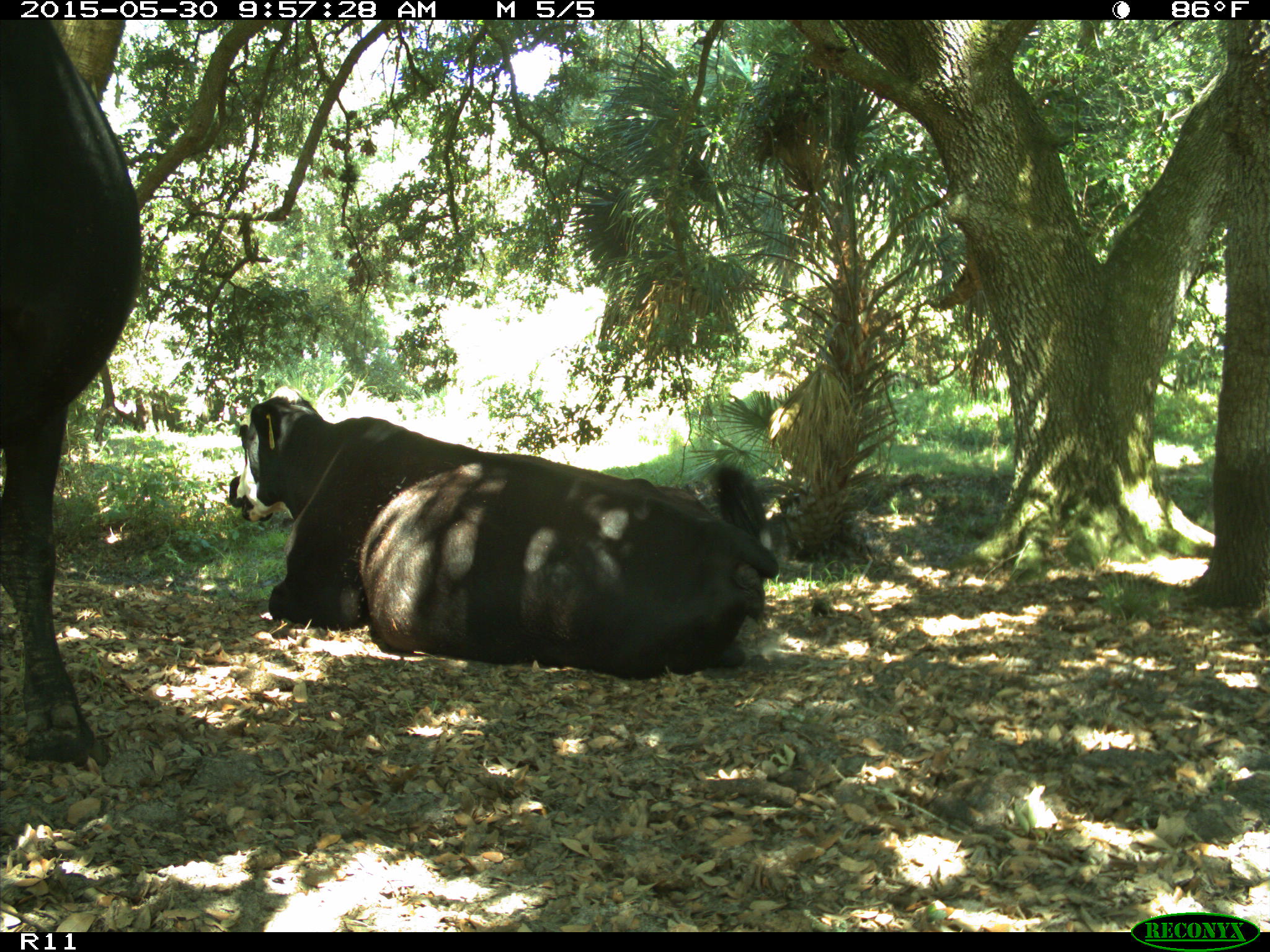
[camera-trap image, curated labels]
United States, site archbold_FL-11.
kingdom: Animalia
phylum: Chordata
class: Mammalia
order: Artiodactyla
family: Bovidae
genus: Bos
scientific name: Bos taurus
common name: domestic cow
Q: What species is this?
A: Bos taurus (domestic cow).